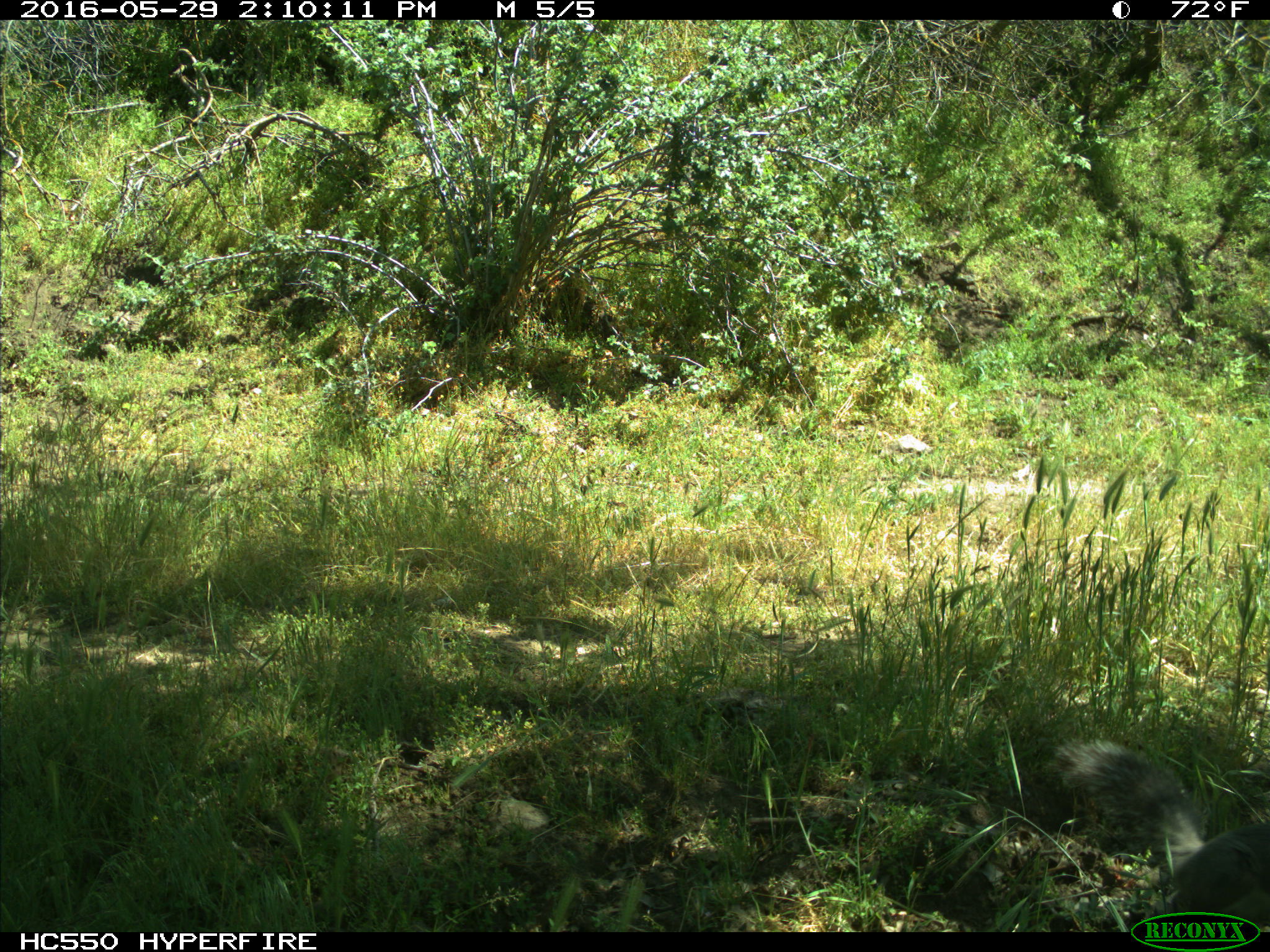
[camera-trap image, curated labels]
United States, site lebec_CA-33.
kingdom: Animalia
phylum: Chordata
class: Mammalia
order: Rodentia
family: Sciuridae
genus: Sciurus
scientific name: Sciurus carolinensis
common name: eastern gray squirrel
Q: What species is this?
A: Sciurus carolinensis (eastern gray squirrel).